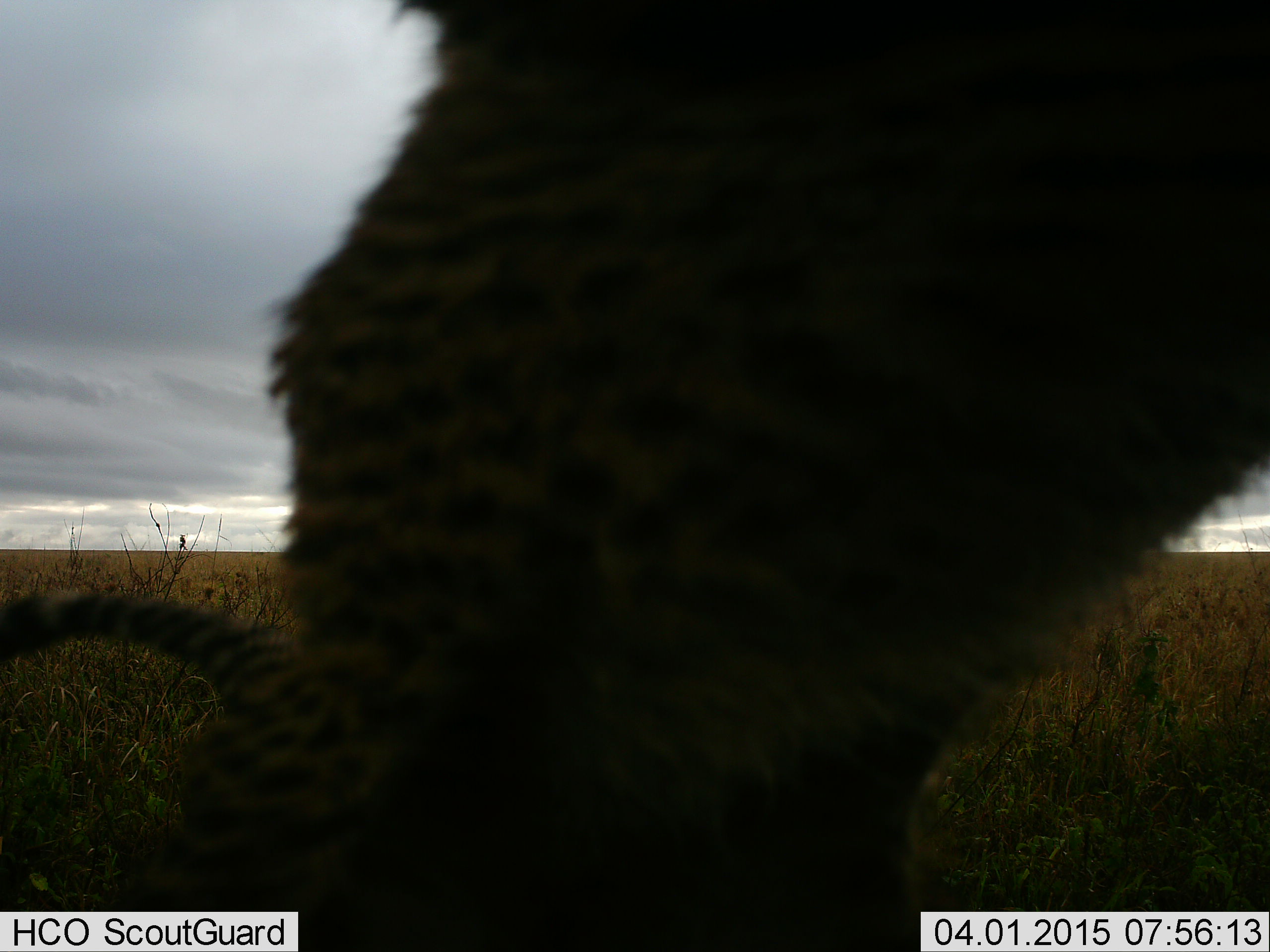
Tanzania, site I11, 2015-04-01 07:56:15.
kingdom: Animalia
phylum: Chordata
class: Mammalia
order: Carnivora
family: Felidae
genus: Acinonyx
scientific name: Acinonyx jubatus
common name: cheetah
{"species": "cheetah (Acinonyx jubatus)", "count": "1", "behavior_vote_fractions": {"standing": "50%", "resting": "10%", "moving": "40%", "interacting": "0%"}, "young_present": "0%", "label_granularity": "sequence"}